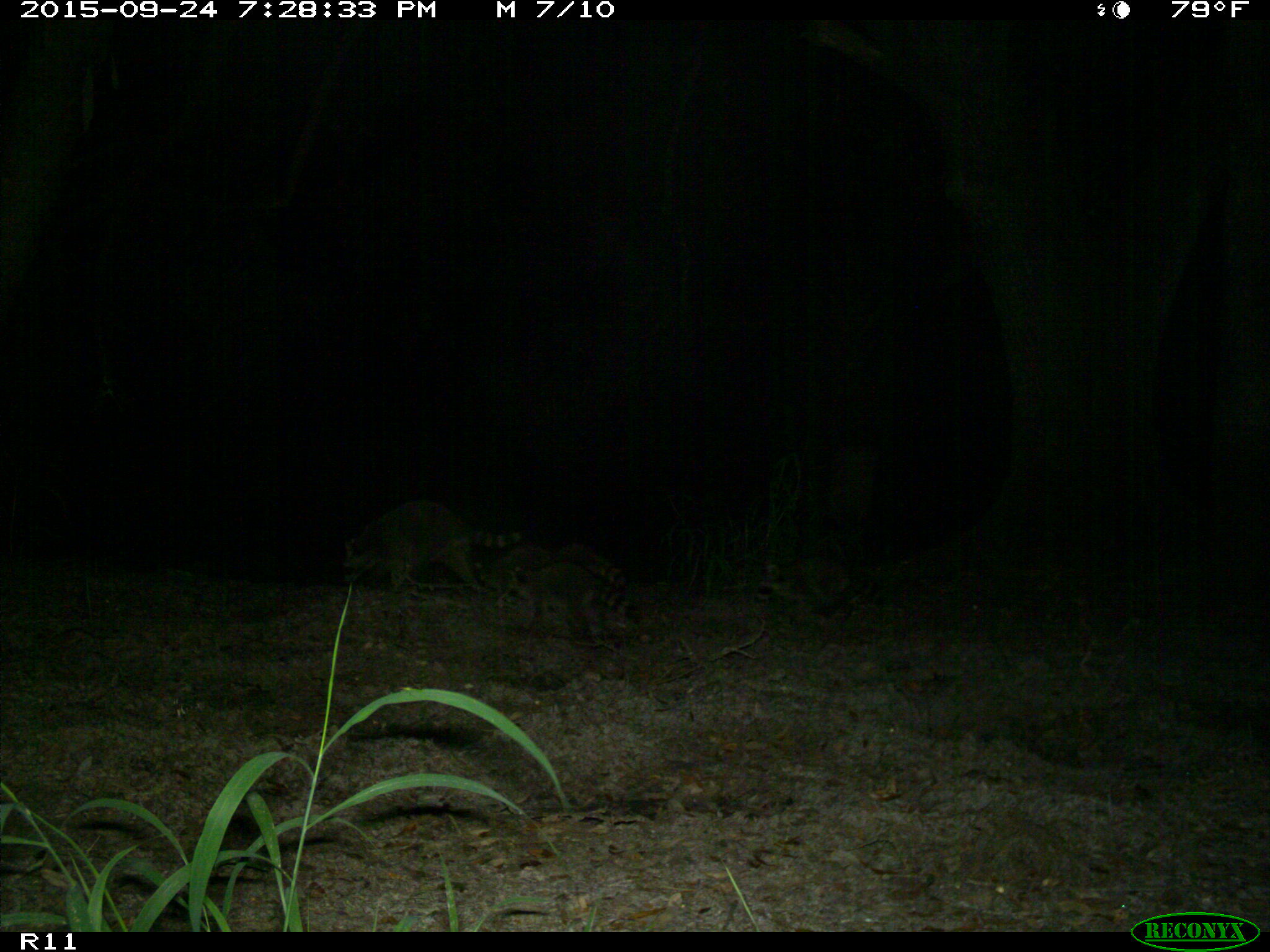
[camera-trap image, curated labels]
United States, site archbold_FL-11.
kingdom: Animalia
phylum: Chordata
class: Mammalia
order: Carnivora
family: Procyonidae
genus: Procyon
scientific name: Procyon lotor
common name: common raccoon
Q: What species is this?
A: Procyon lotor (common raccoon).